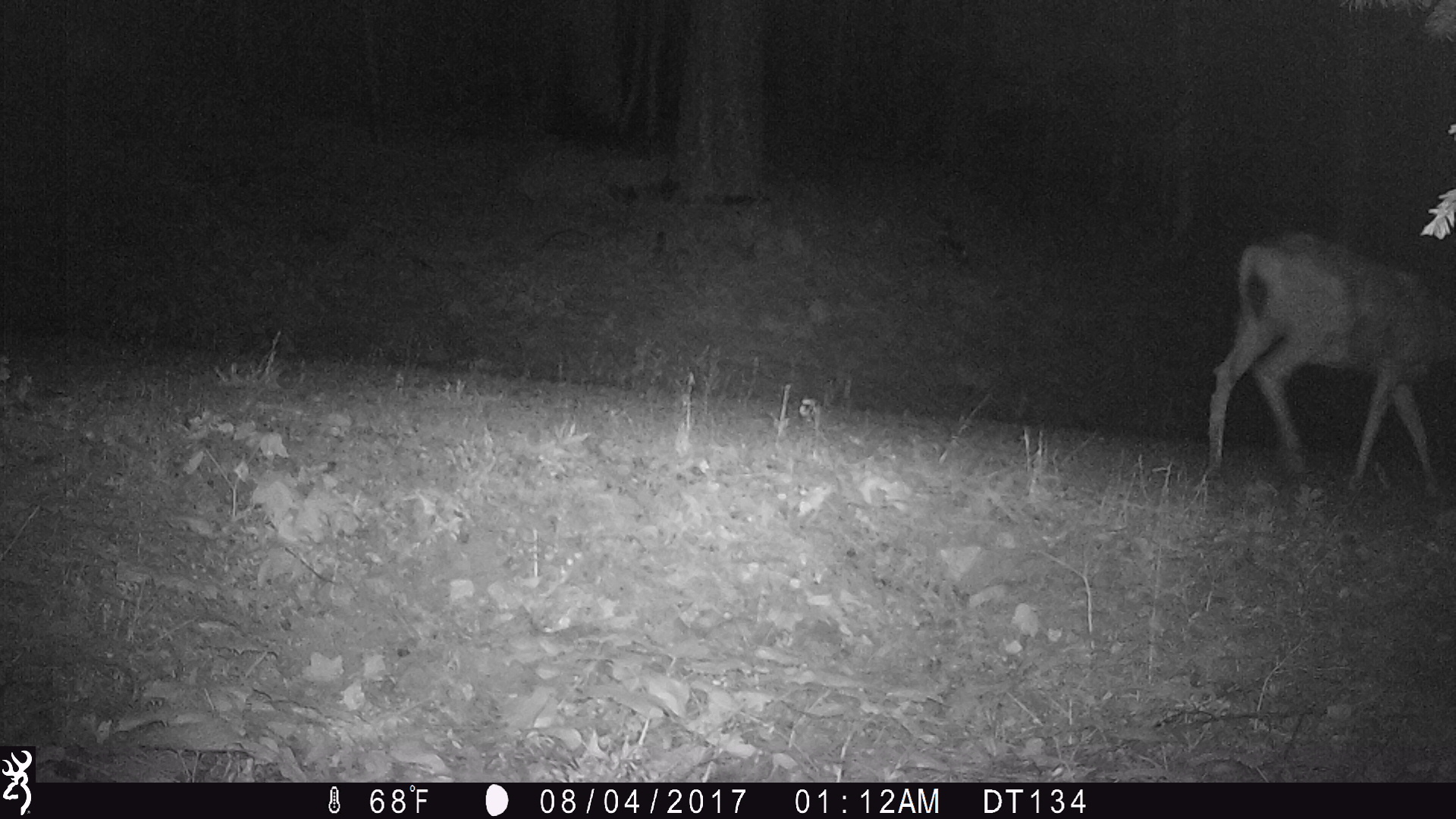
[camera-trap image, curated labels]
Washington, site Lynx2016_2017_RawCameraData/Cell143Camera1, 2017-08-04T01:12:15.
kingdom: Animalia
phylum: Chordata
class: Mammalia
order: Artiodactyla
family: Cervidae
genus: Odocoileus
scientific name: Odocoileus hemionus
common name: mule deer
Odocoileus hemionus (mule deer). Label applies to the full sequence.